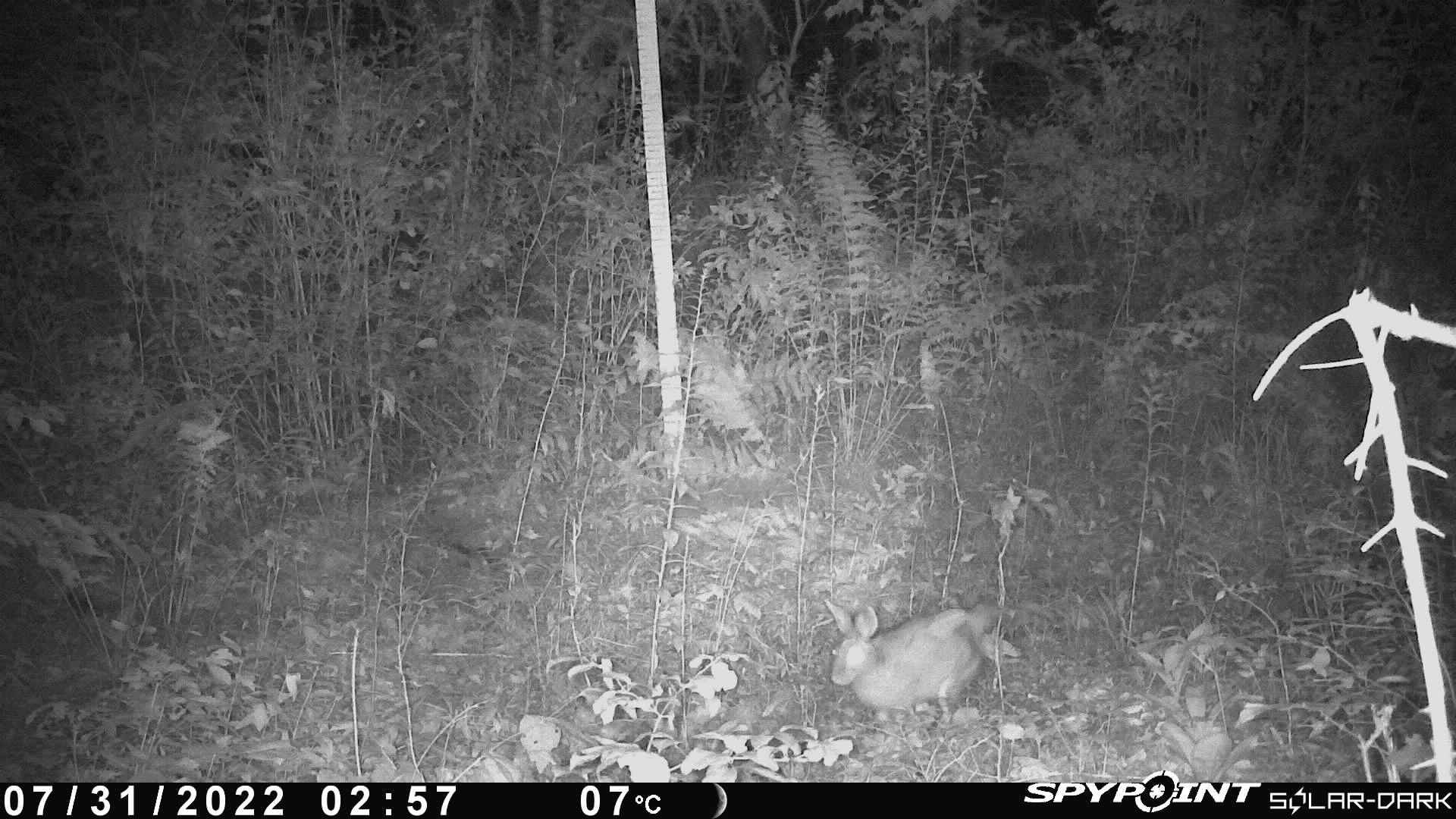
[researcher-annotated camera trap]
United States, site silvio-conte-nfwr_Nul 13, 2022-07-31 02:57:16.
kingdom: Animalia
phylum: Chordata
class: Mammalia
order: Lagomorpha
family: Leporidae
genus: Lepus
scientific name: Lepus americanus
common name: snowshoe hare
Snowshoe hare (Lepus americanus).